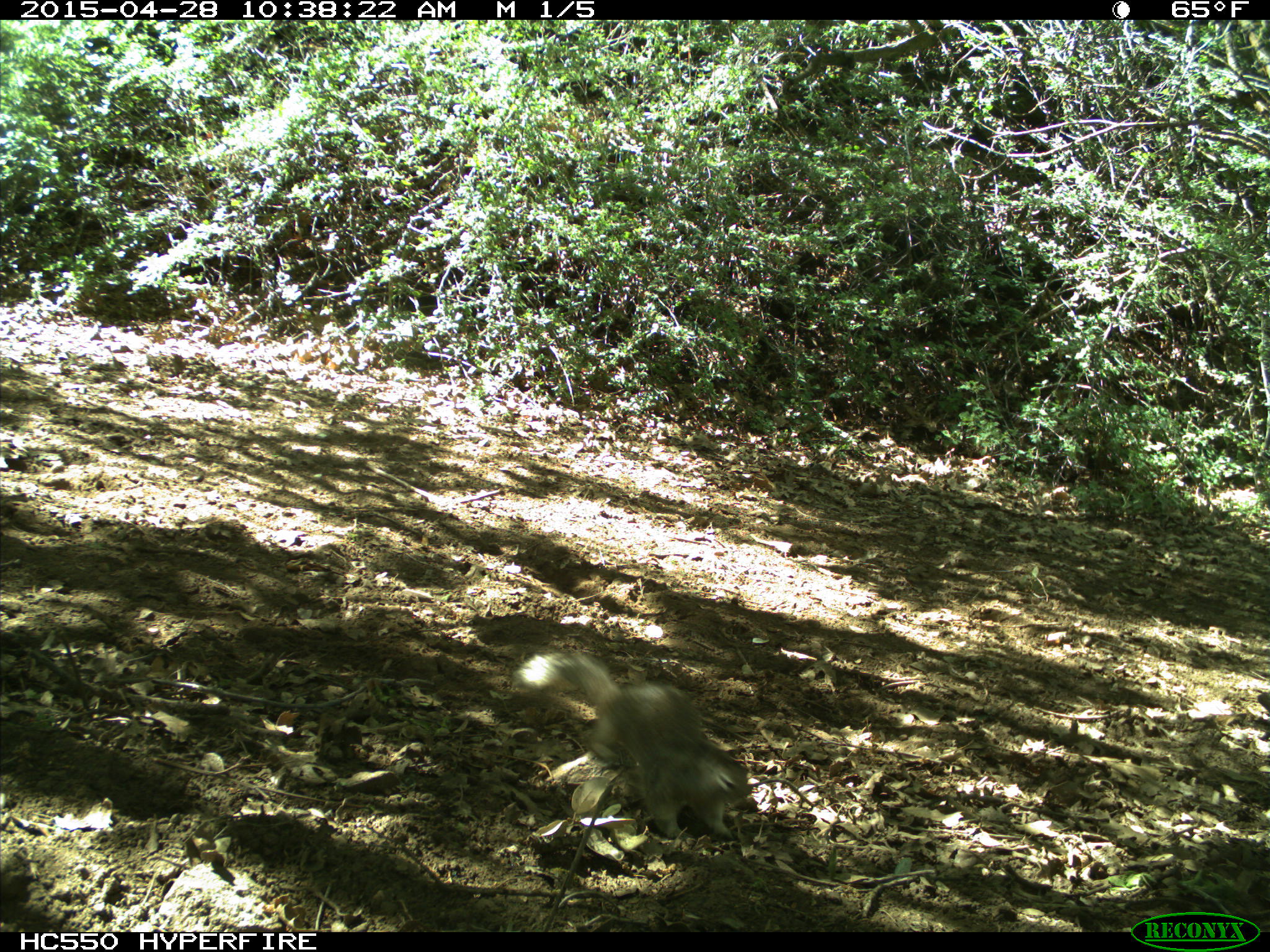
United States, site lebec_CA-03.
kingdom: Animalia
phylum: Chordata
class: Mammalia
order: Rodentia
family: Sciuridae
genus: Otospermophilus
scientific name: Otospermophilus beecheyi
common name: california ground squirrel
Otospermophilus beecheyi (california ground squirrel).